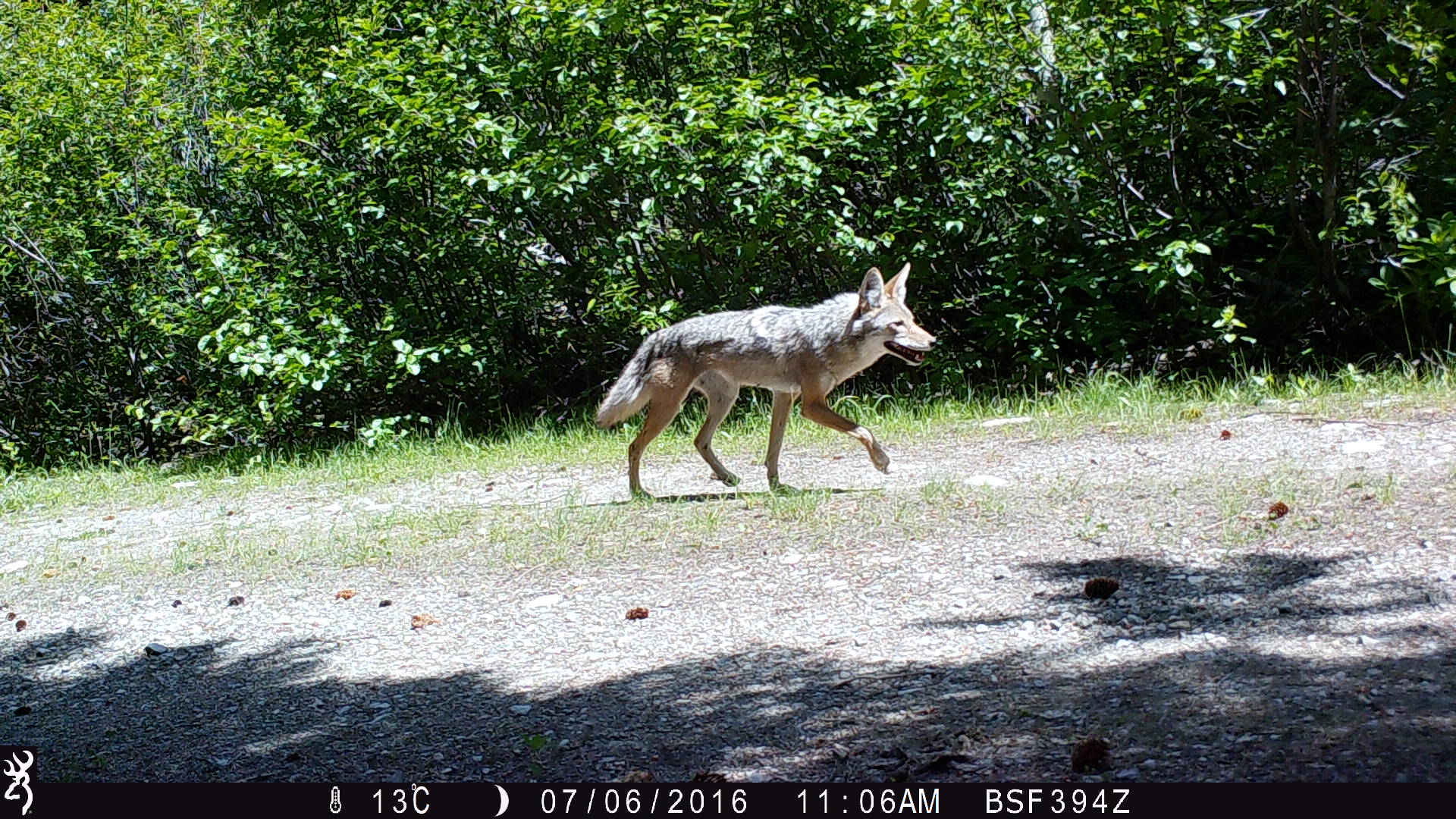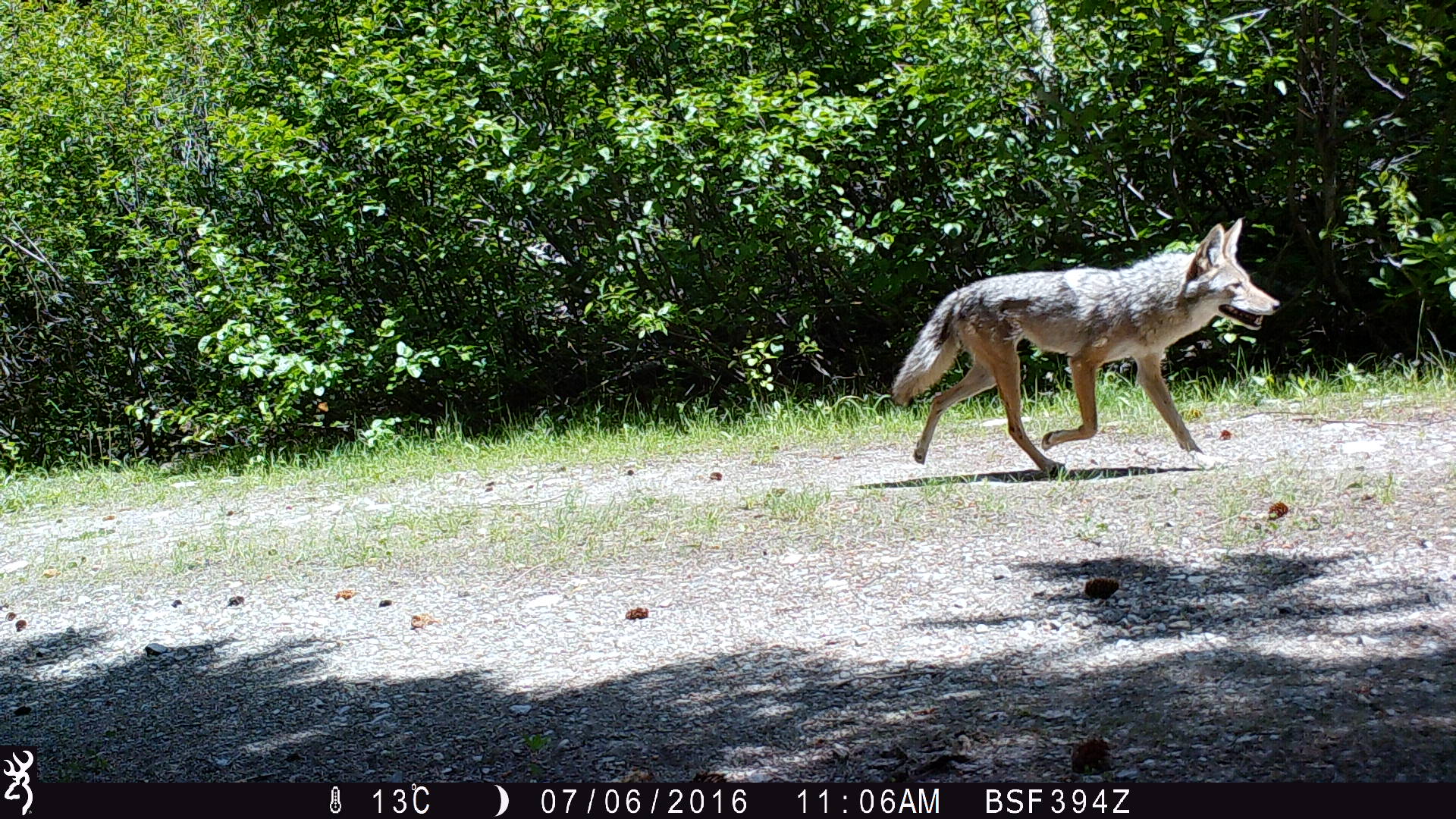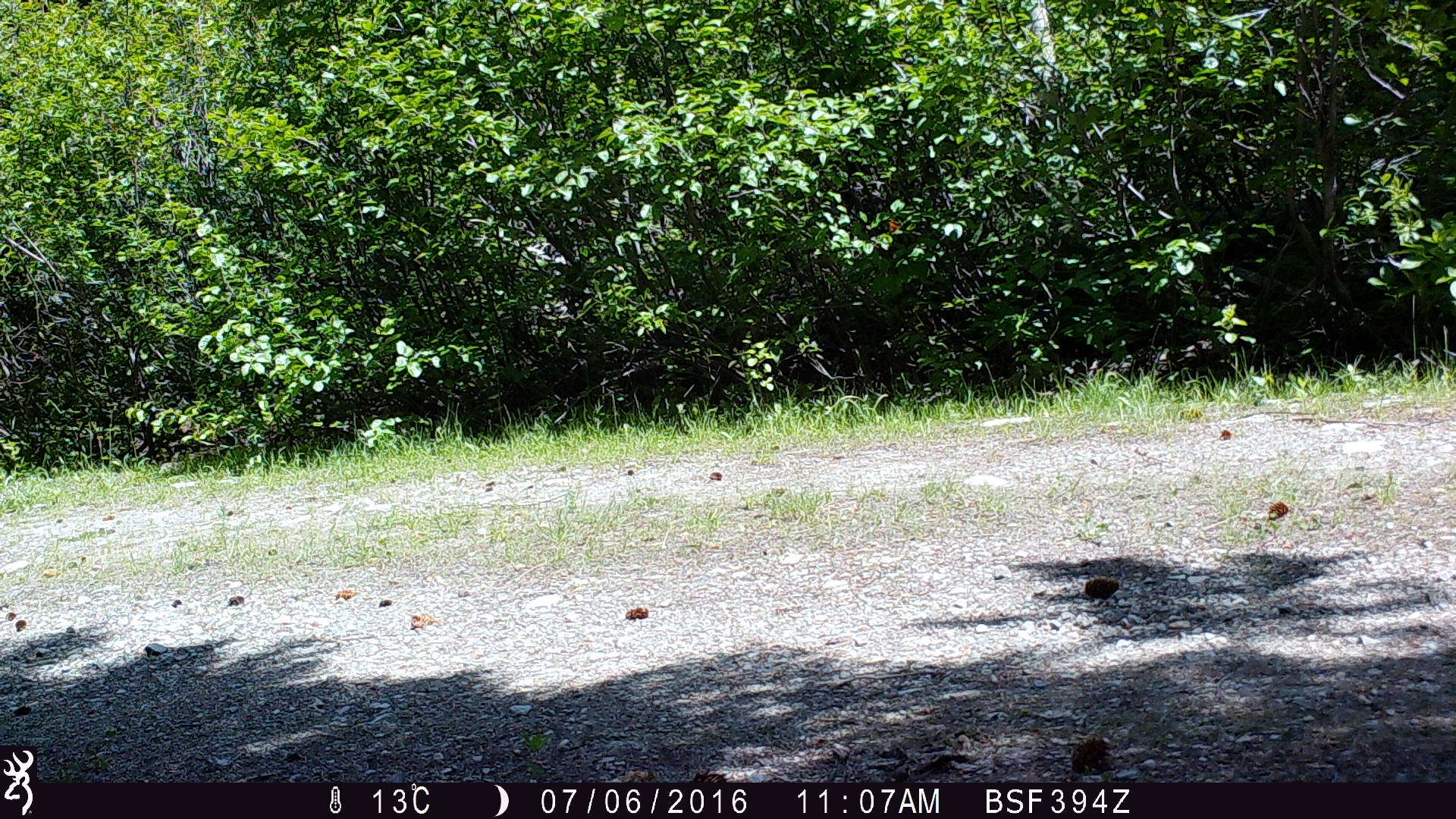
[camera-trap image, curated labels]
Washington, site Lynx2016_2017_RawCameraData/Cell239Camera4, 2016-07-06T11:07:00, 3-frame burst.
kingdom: Animalia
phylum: Chordata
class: Mammalia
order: Carnivora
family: Canidae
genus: Canis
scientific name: Canis latrans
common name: coyote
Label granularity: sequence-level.